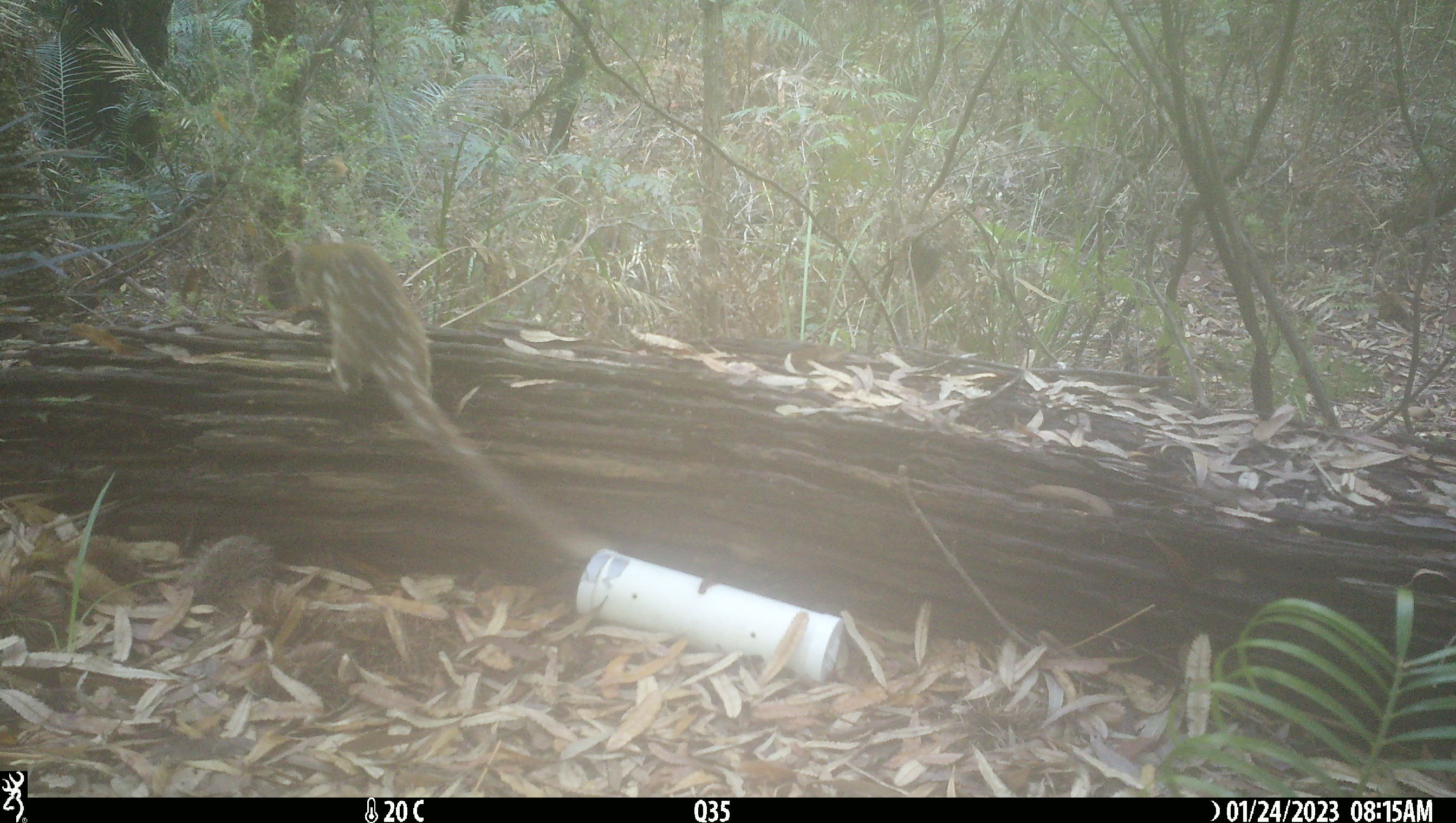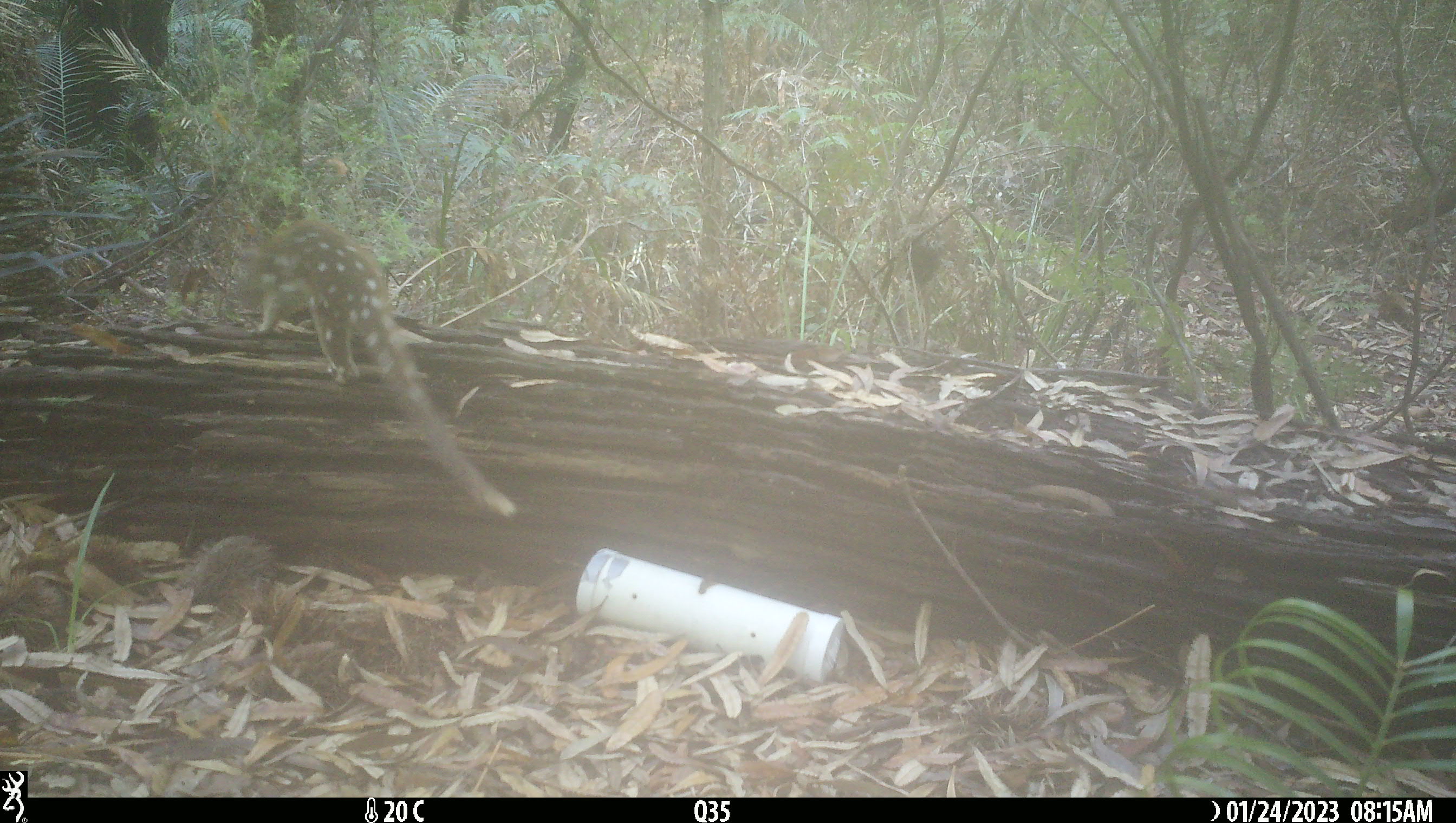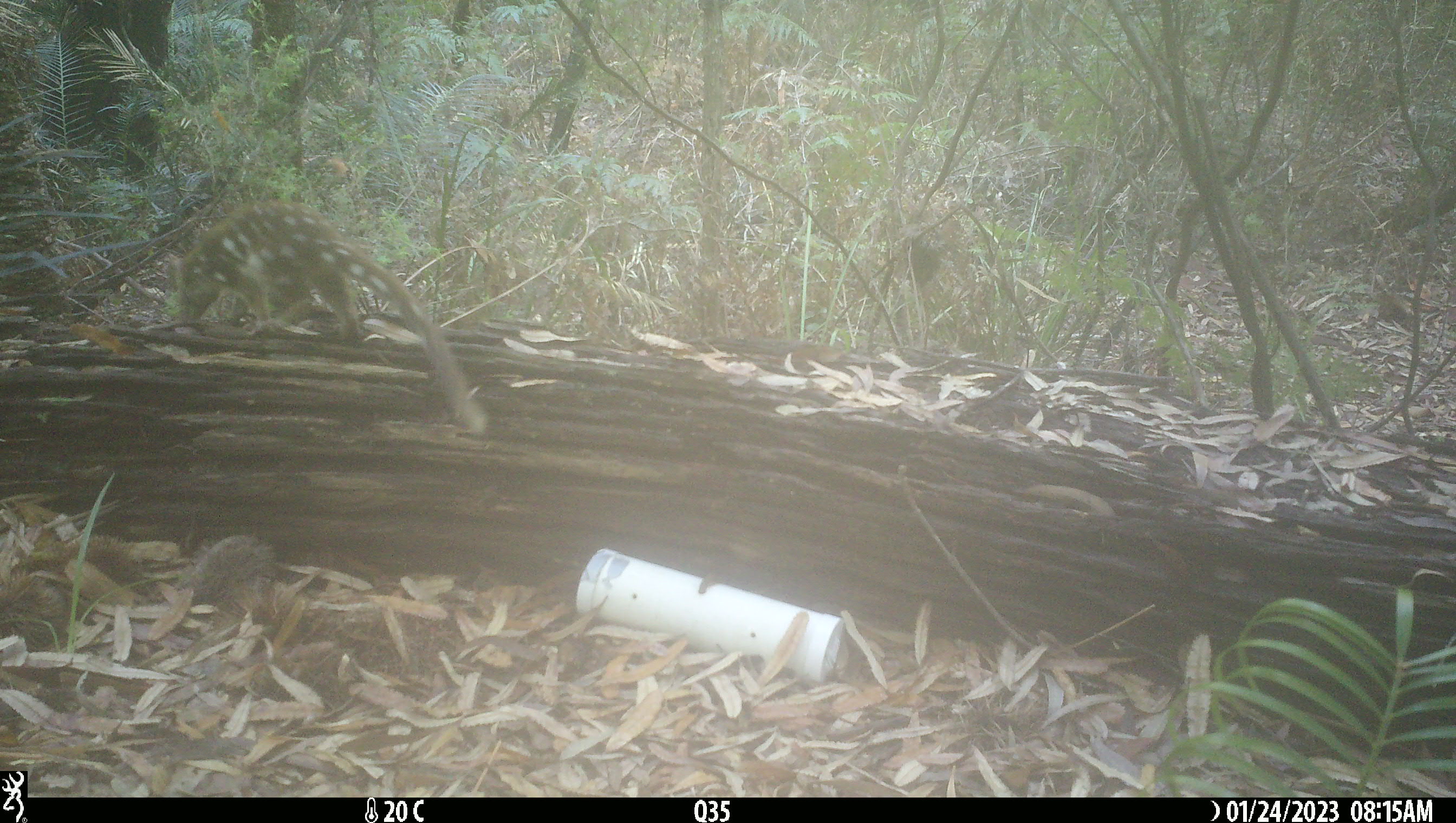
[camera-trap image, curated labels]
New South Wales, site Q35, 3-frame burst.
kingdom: Animalia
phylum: Chordata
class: Mammalia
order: Dasyuromorphia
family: Dasyuridae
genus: Dasyurus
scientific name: Dasyurus maculatus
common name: spotted-tailed quoll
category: quoll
Quoll (spotted-tailed quoll) (Dasyurus maculatus).